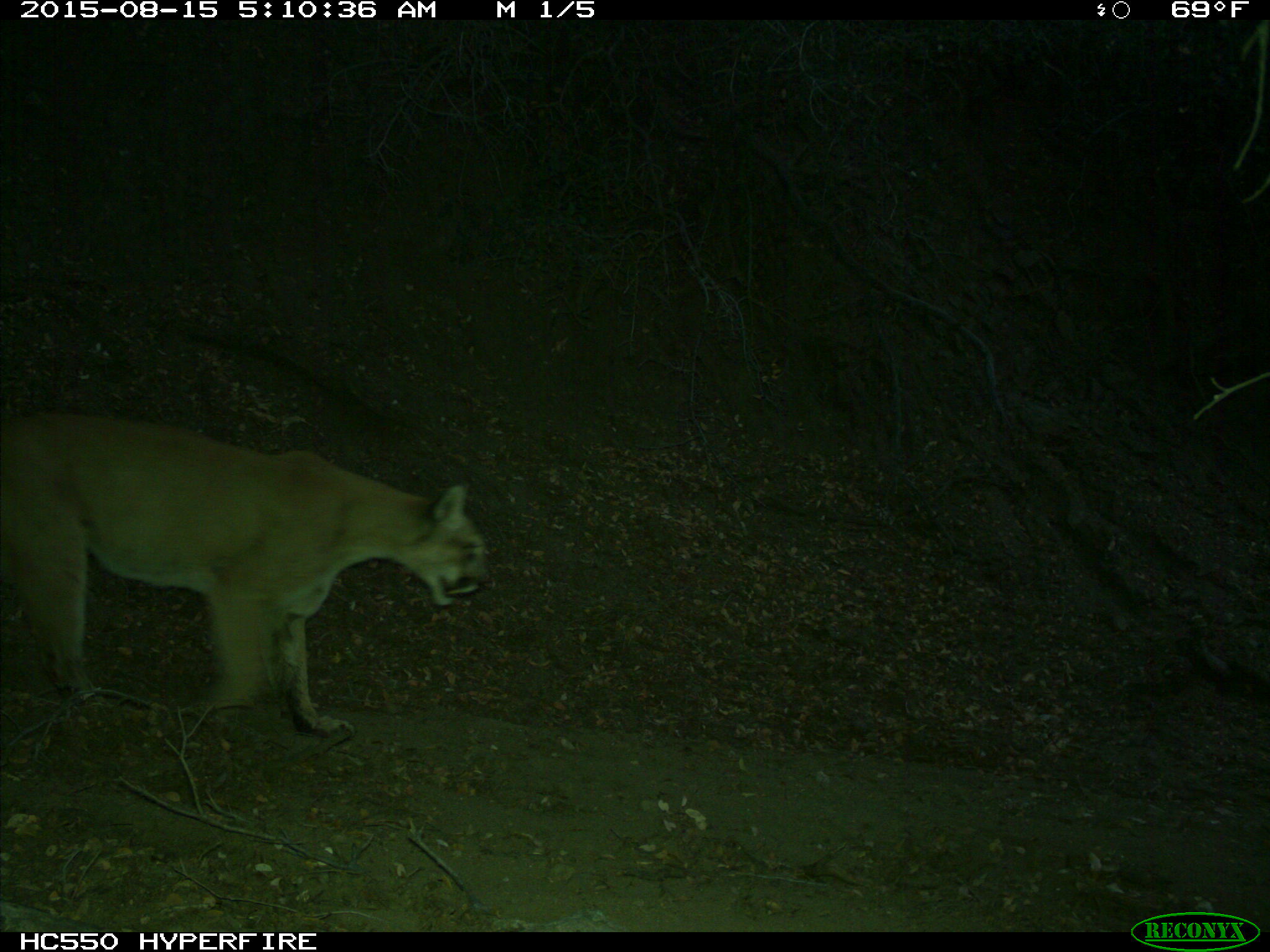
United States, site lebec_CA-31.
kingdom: Animalia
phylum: Chordata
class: Mammalia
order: Carnivora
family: Felidae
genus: Puma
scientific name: Puma concolor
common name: mountain lion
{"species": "Puma concolor (mountain lion)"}